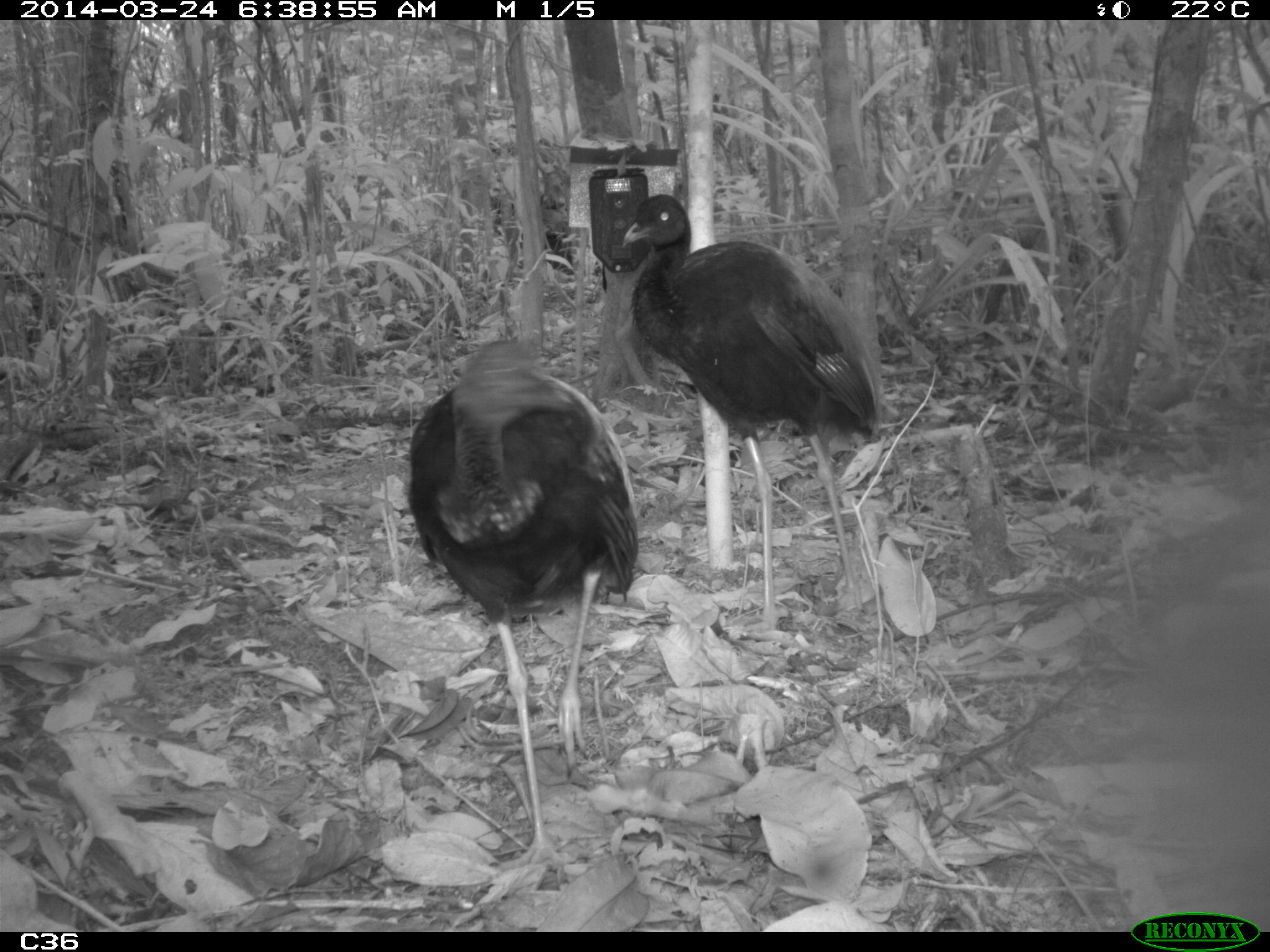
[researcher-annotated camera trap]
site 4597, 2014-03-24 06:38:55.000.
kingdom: Animalia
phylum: Chordata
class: Aves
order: Gruiformes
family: Psophiidae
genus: Psophia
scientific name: Psophia crepitans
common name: gray-winged trumpeter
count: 9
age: adult